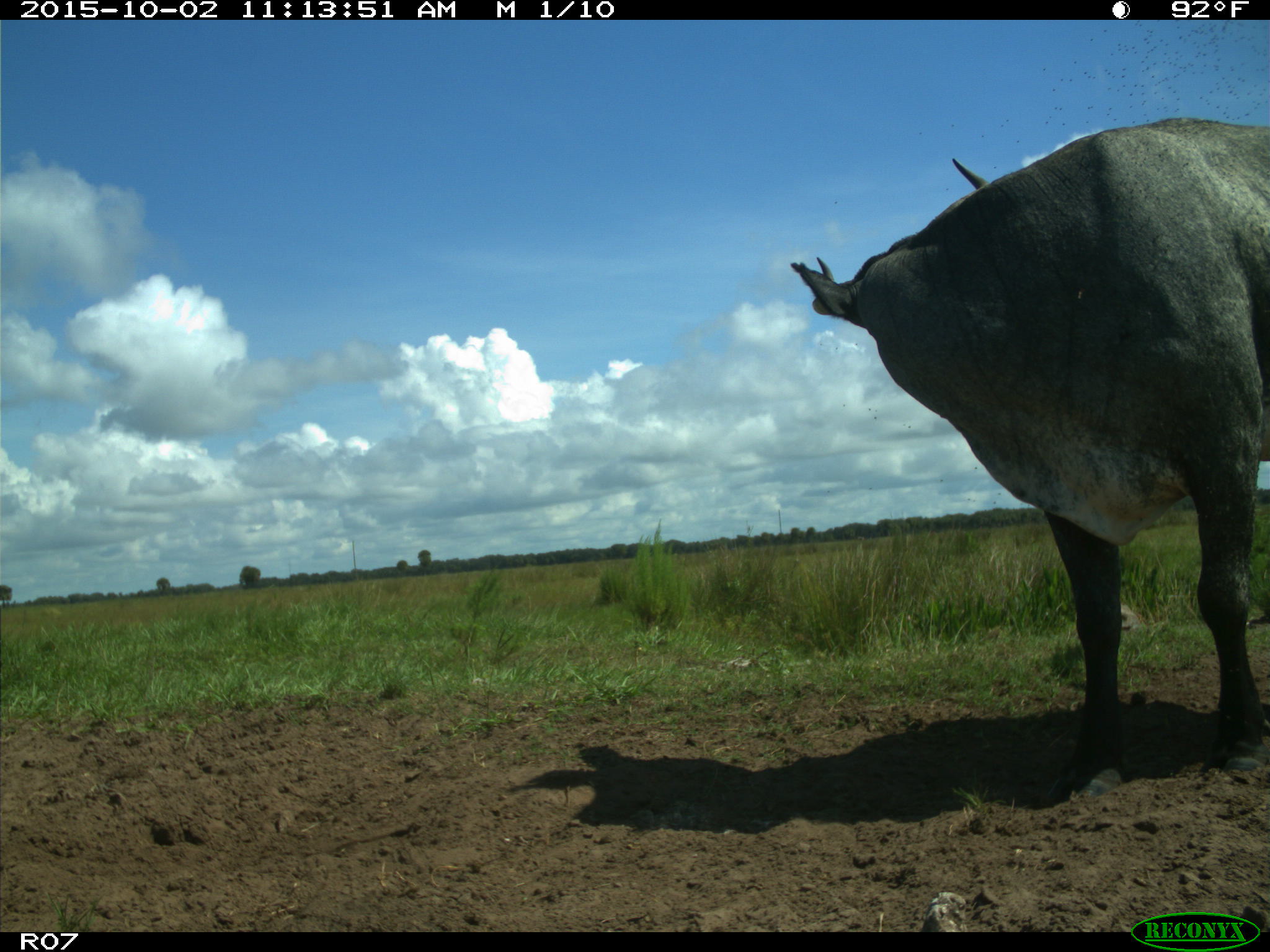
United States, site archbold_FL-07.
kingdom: Animalia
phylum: Chordata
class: Mammalia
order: Artiodactyla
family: Bovidae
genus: Bos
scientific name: Bos taurus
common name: domestic cow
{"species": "Bos taurus (domestic cow)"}